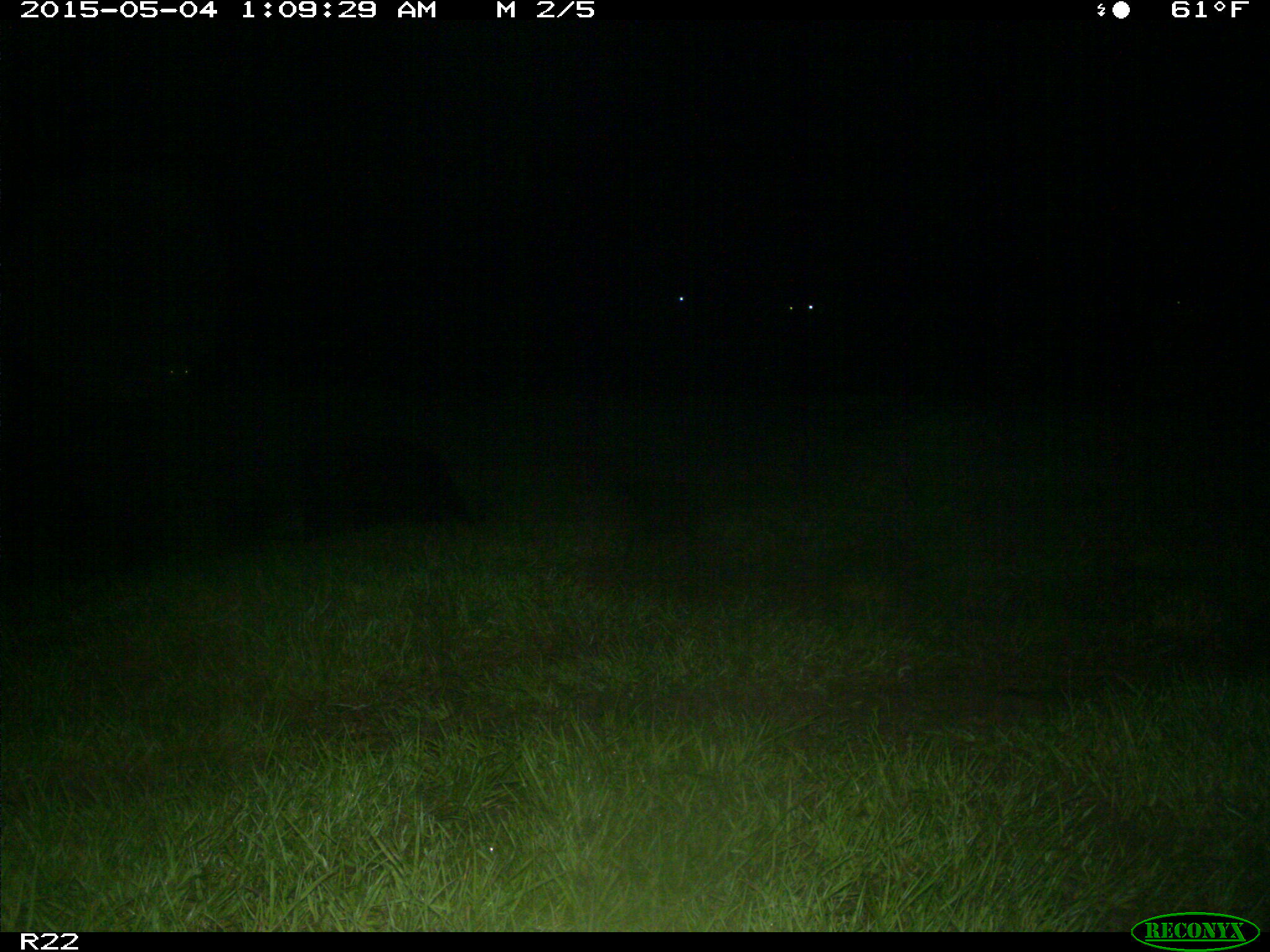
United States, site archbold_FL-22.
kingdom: Animalia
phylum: Chordata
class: Mammalia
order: Artiodactyla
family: Bovidae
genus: Bos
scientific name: Bos taurus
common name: domestic cow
Bos taurus (domestic cow).